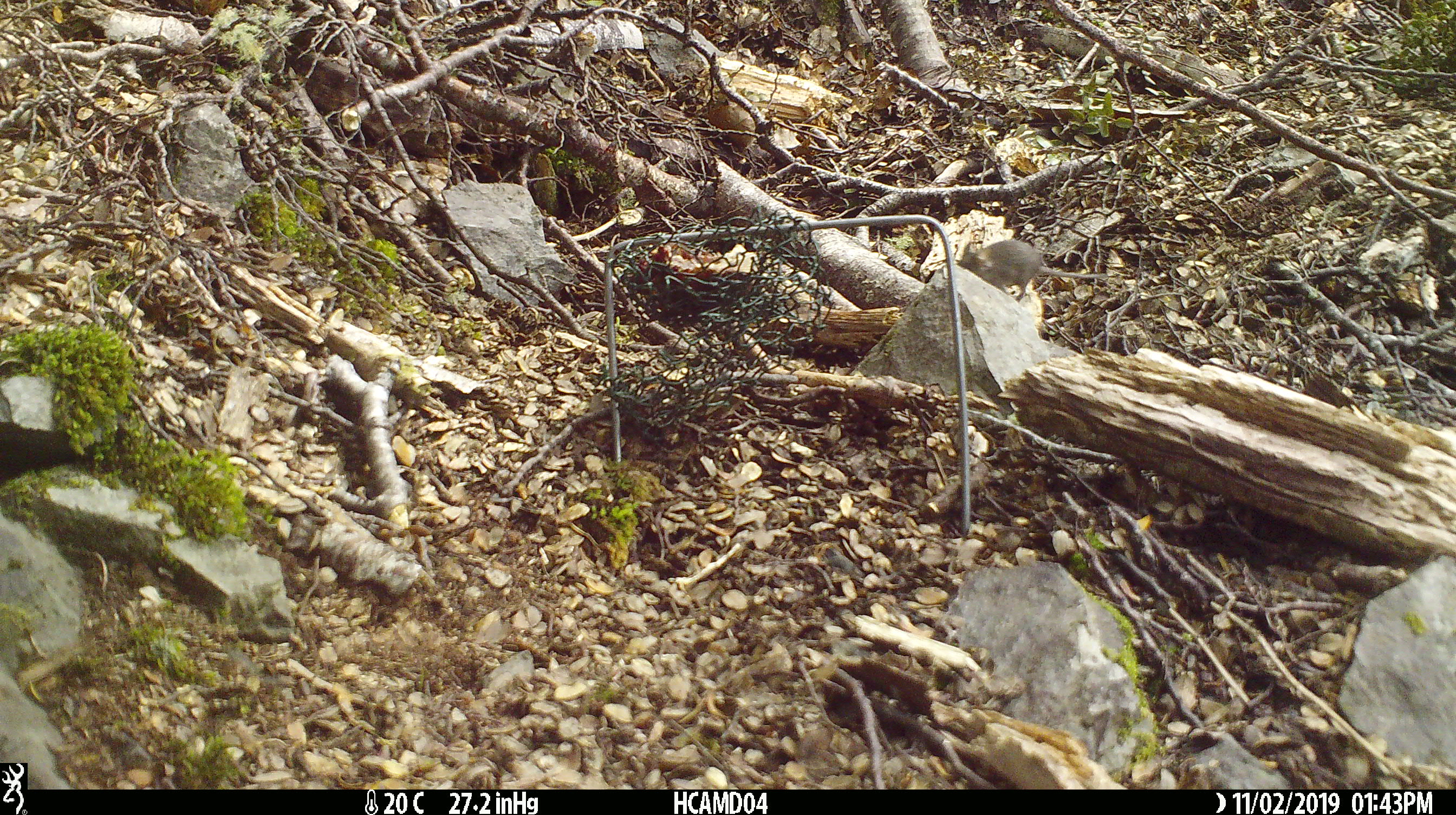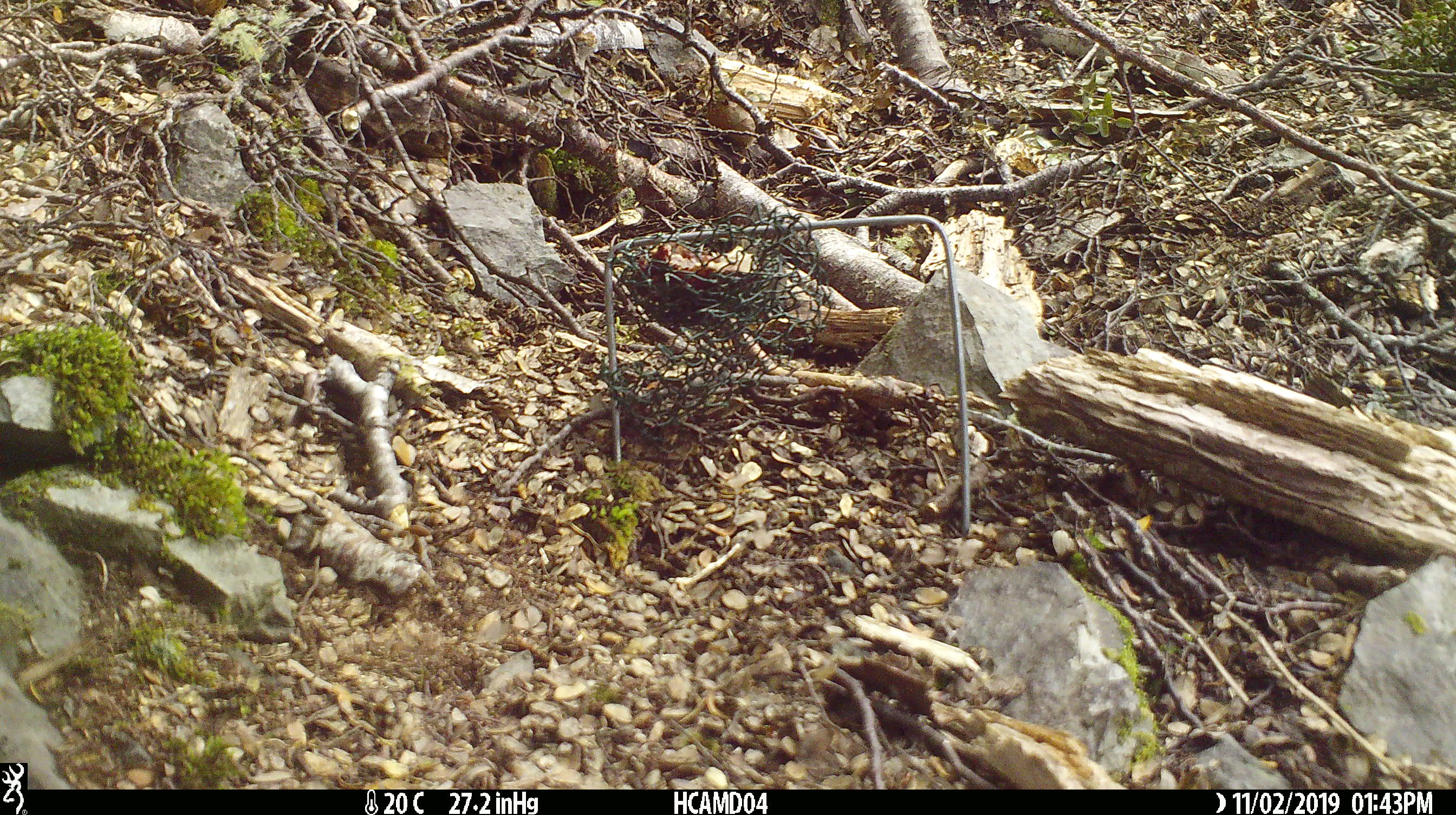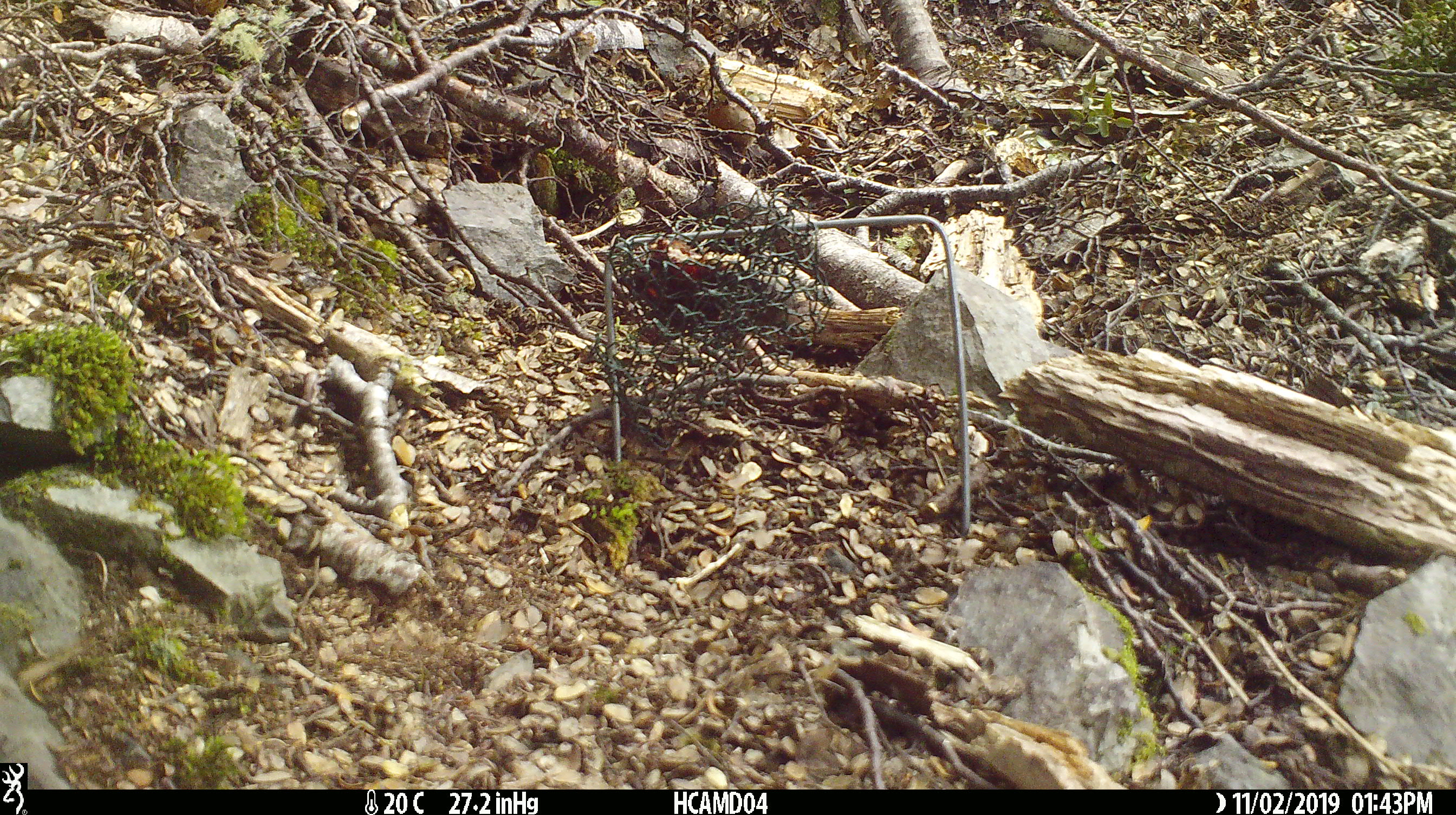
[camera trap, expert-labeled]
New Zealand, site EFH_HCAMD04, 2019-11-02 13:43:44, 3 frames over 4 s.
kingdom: Animalia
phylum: Chordata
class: Mammalia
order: Rodentia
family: Muridae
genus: Mus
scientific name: Mus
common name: mouse